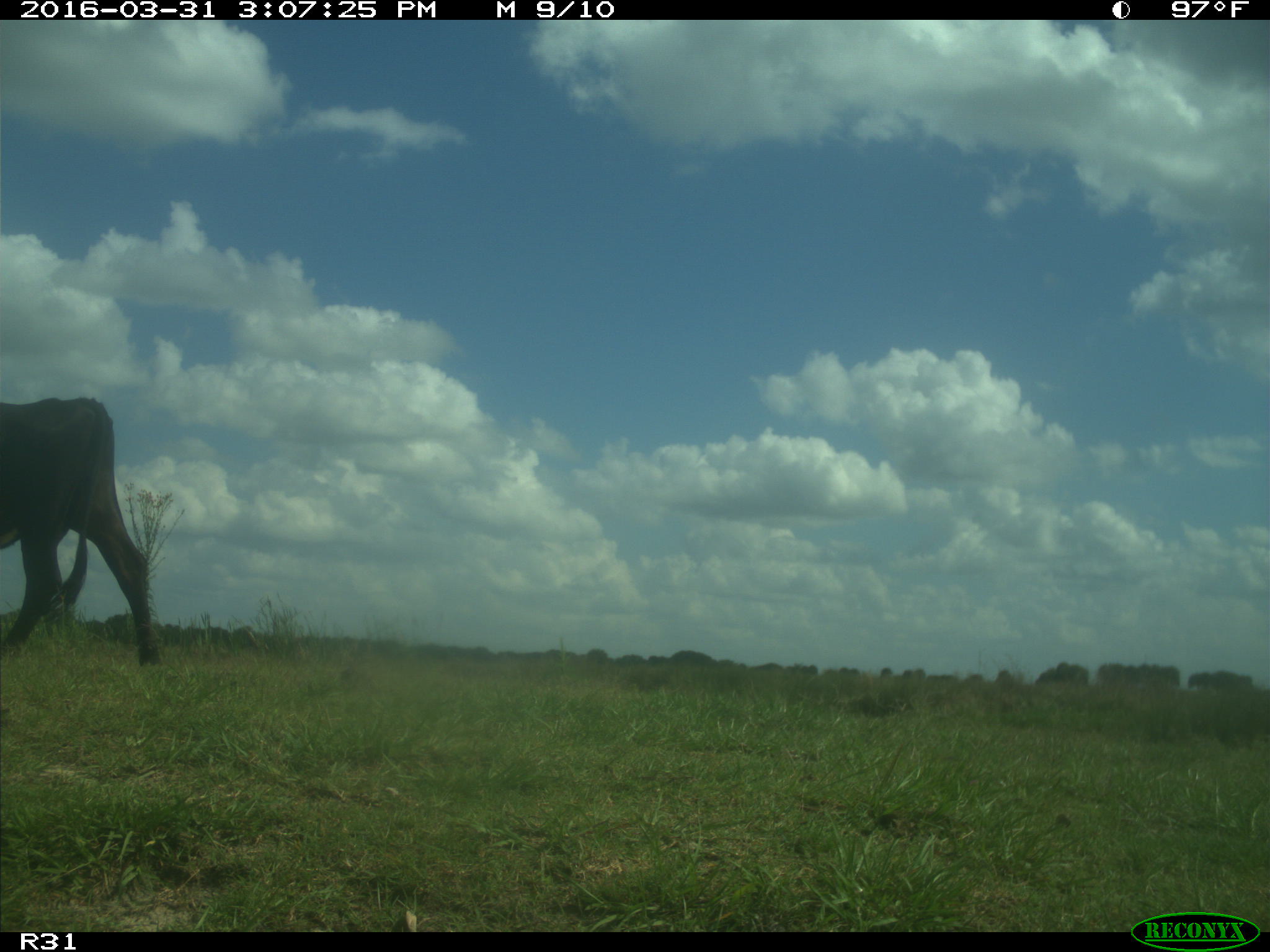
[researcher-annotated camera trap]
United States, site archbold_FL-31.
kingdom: Animalia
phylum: Chordata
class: Mammalia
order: Artiodactyla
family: Bovidae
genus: Bos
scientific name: Bos taurus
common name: domestic cow